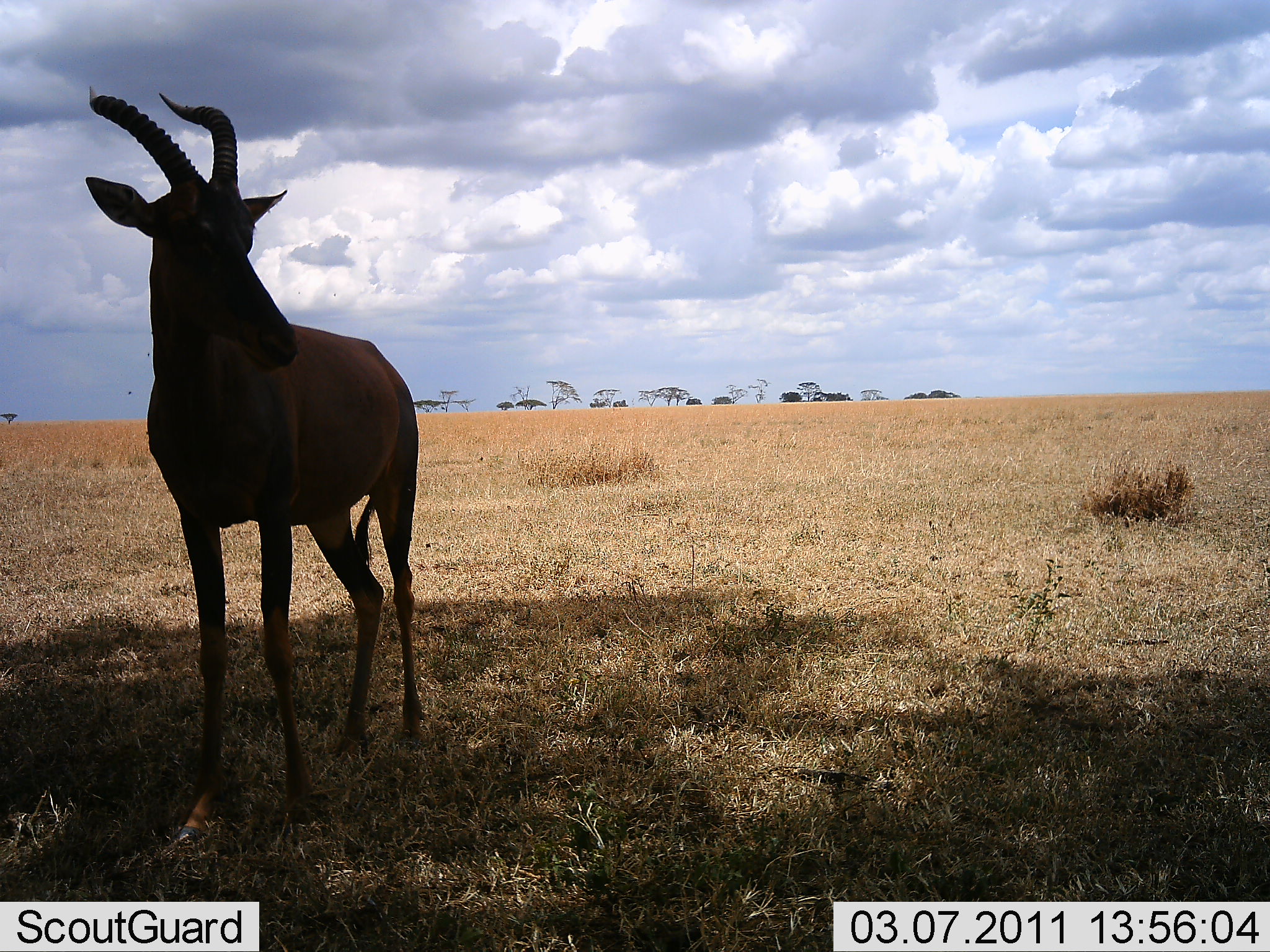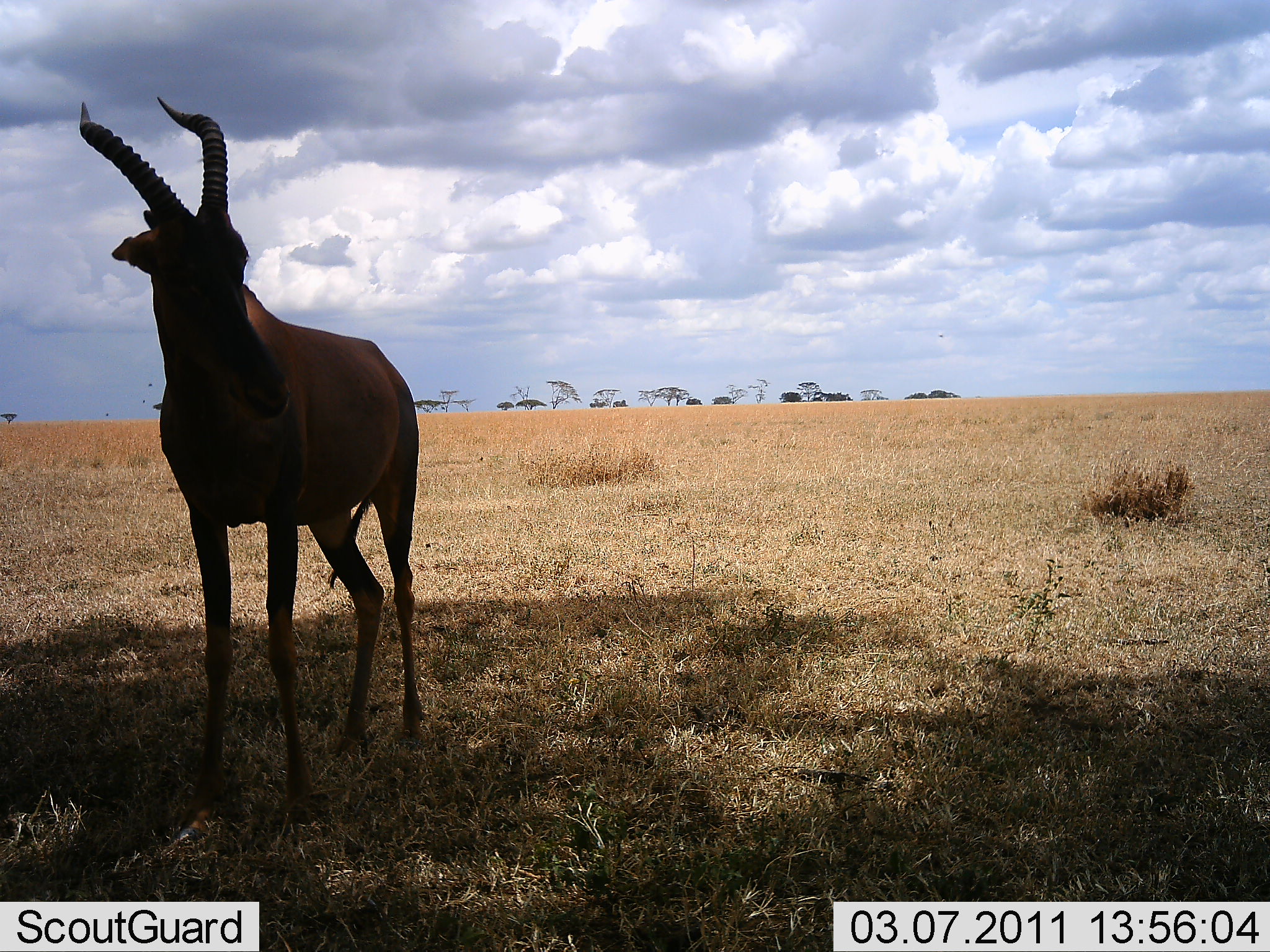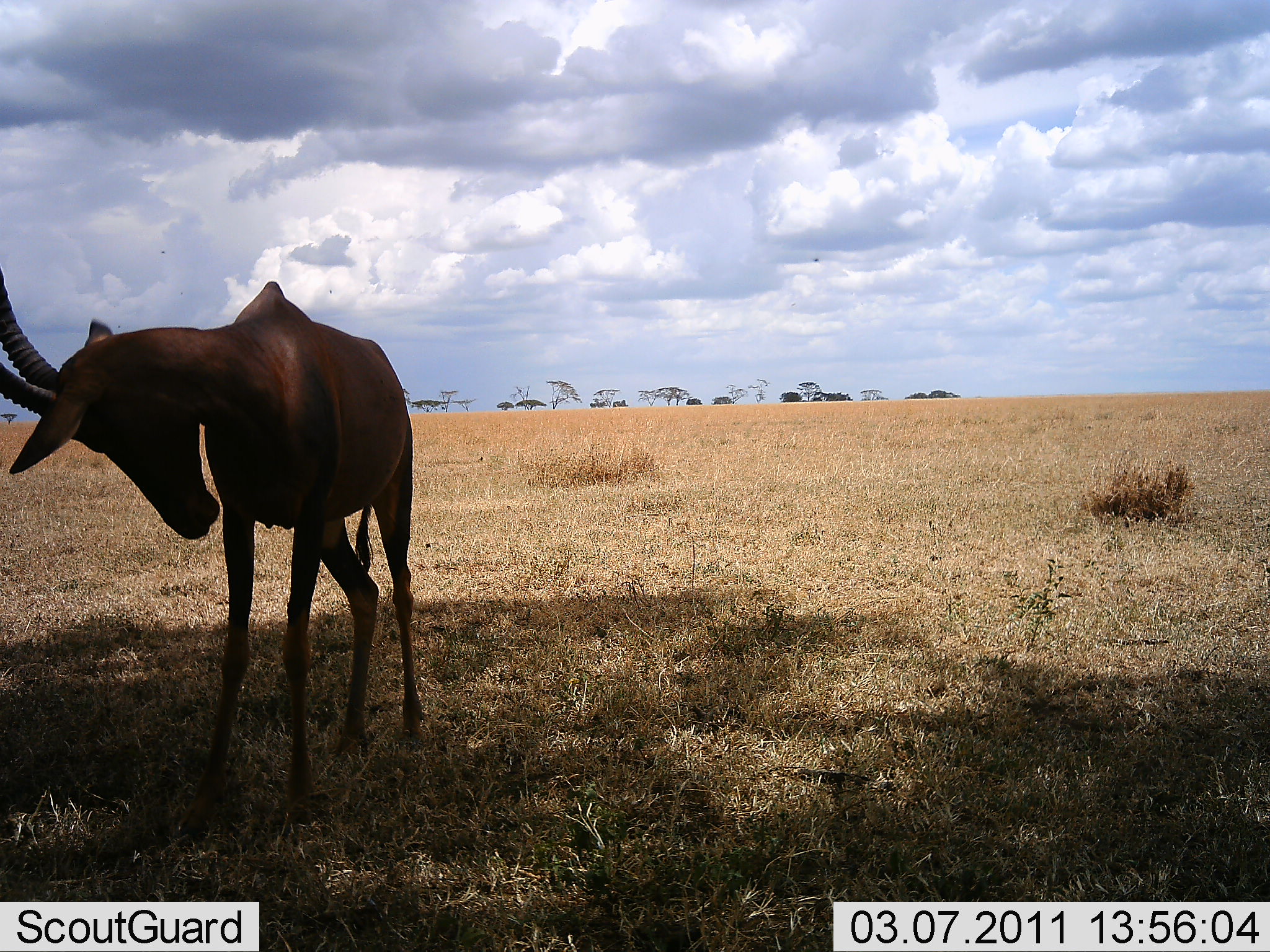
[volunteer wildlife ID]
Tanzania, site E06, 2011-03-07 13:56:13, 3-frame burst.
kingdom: Animalia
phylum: Chordata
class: Mammalia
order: Artiodactyla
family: Bovidae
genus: Damaliscus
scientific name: Damaliscus lunatus jimela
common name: topi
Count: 1.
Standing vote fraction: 100%.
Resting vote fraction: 0%.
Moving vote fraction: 0%.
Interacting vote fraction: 0%.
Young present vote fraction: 0%.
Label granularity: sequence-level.